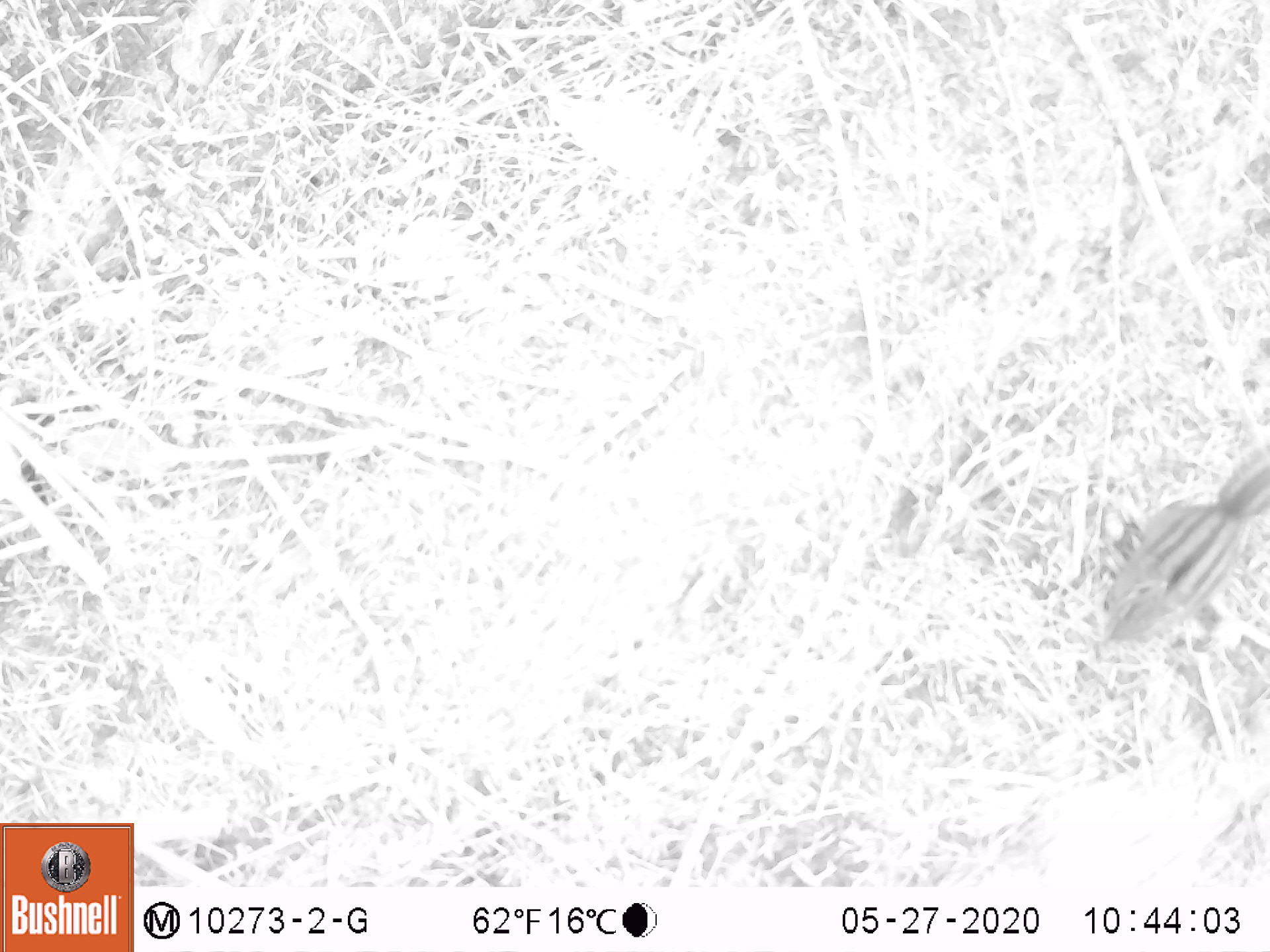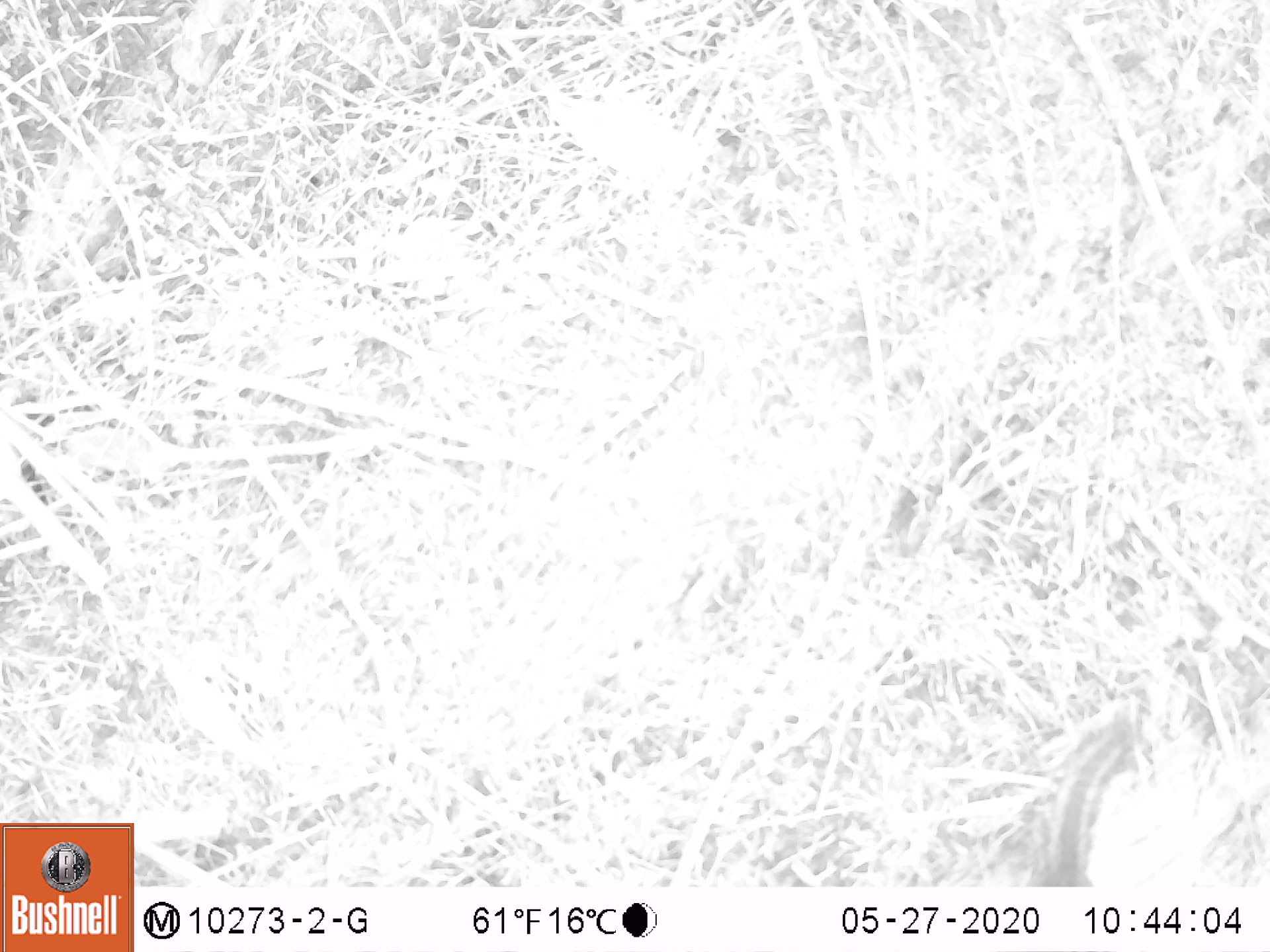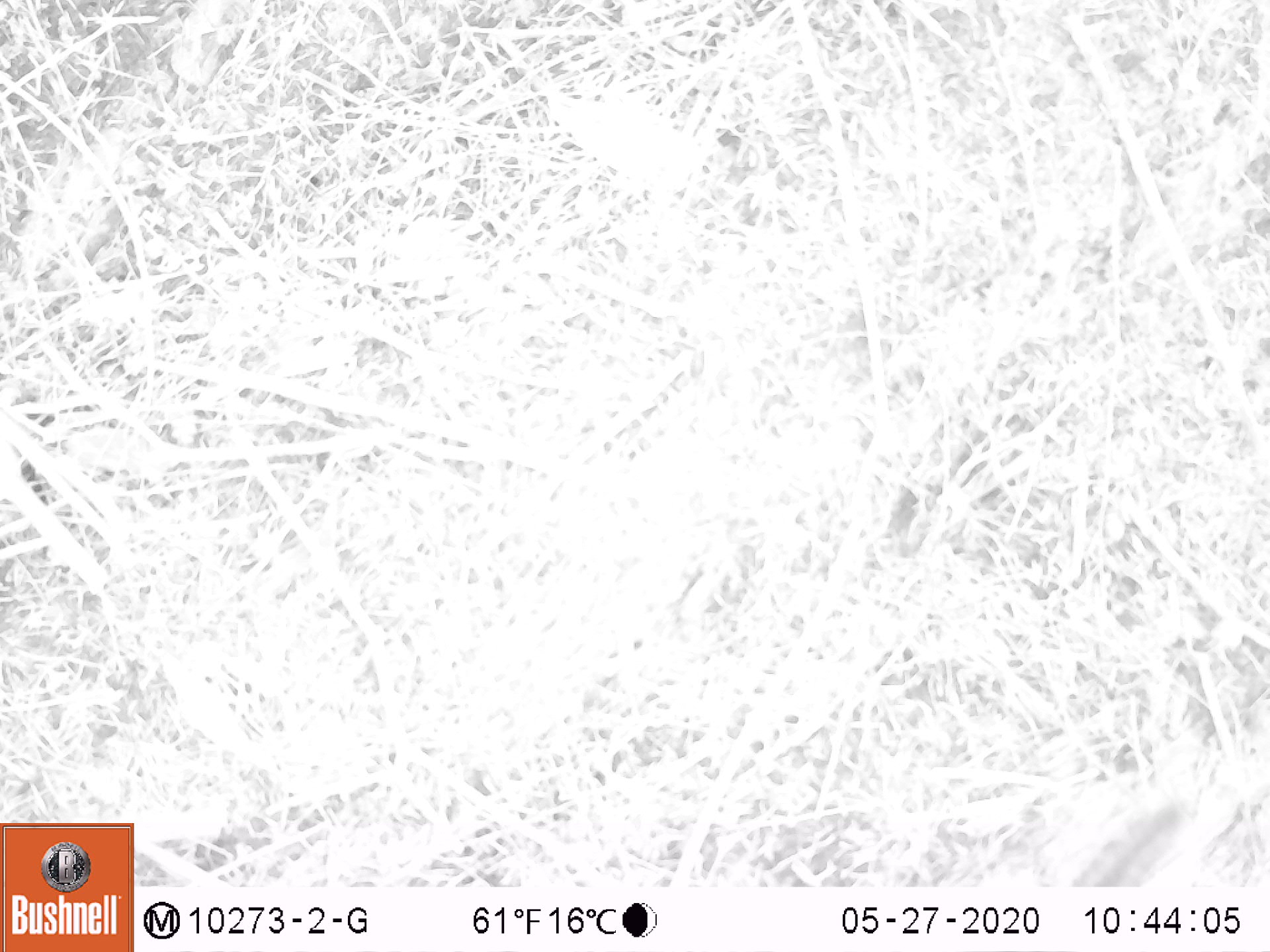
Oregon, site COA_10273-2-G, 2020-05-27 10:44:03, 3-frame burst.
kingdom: Animalia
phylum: Chordata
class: Mammalia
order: Rodentia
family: Sciuridae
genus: Neotamias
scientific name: Neotamias townsendii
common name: townsend's chipmunk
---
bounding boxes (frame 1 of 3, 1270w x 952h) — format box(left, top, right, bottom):
townsend's chipmunk: box(1096, 430, 1266, 648)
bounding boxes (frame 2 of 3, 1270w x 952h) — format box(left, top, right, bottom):
townsend's chipmunk: box(1021, 715, 1151, 882)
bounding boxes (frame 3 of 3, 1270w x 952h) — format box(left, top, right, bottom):
townsend's chipmunk: box(1070, 798, 1196, 886)